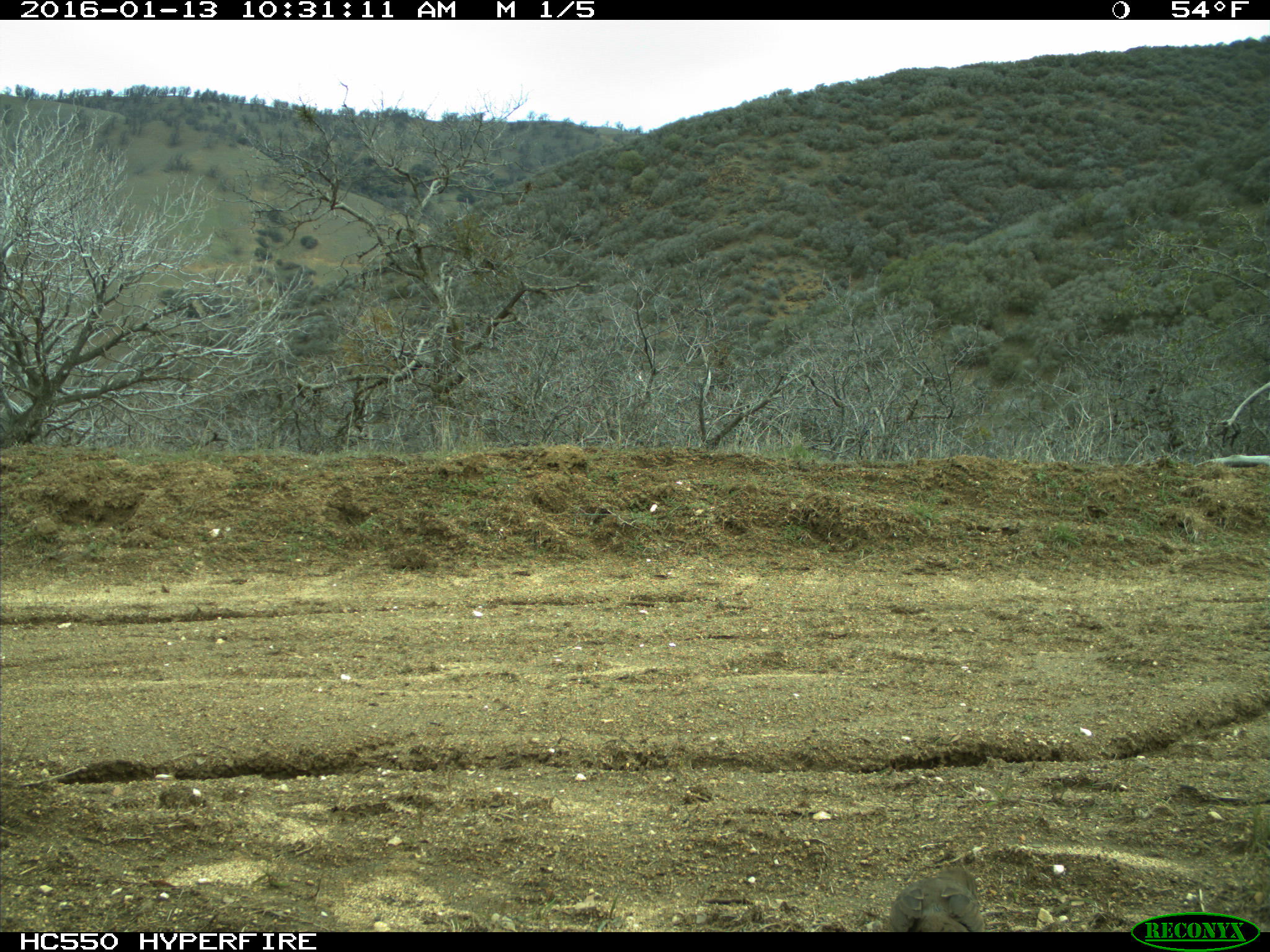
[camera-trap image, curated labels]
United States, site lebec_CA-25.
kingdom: Animalia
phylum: Chordata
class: Aves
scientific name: Aves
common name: birds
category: unidentified bird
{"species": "unidentified bird (birds) (Aves)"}